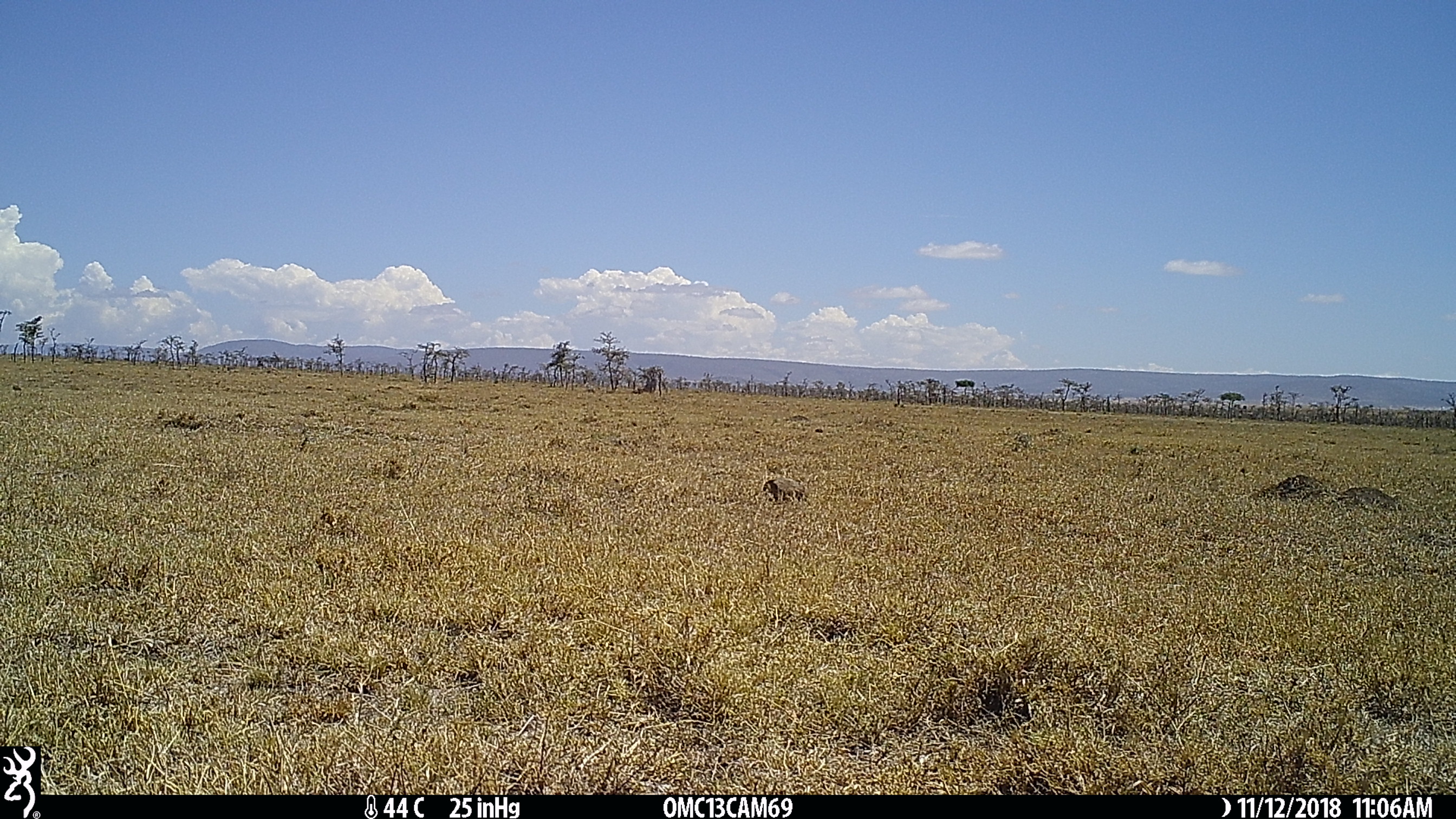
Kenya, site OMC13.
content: unidentified animal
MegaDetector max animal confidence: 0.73